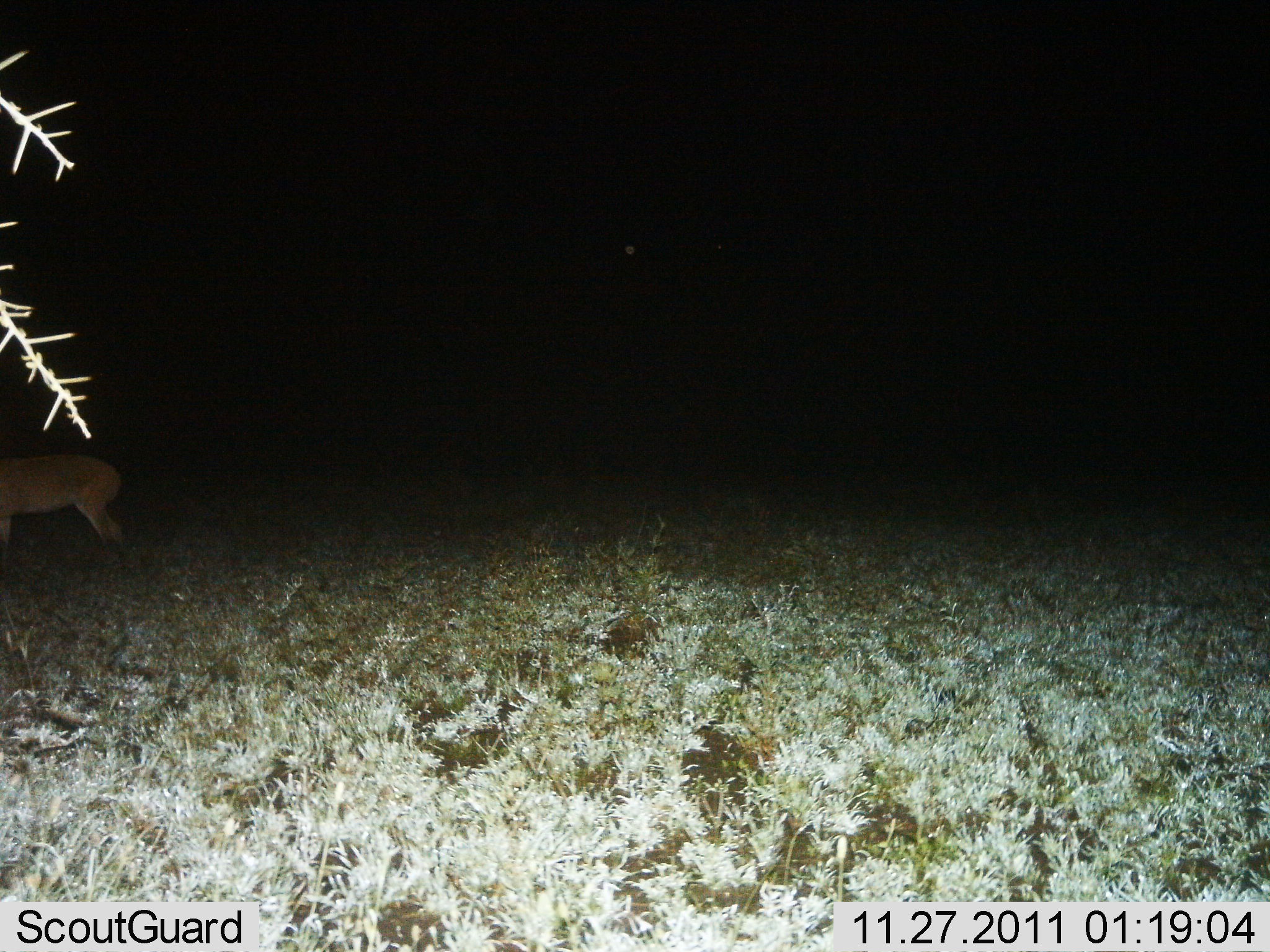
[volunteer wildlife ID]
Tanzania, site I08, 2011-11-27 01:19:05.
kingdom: Animalia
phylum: Chordata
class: Mammalia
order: Artiodactyla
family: Bovidae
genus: Redunca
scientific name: Redunca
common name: reedbuck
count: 1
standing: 100%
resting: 0%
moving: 0%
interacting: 0%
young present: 0%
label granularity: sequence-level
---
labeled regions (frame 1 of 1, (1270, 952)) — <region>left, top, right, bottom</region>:
animal: <region>0, 453, 126, 562</region>